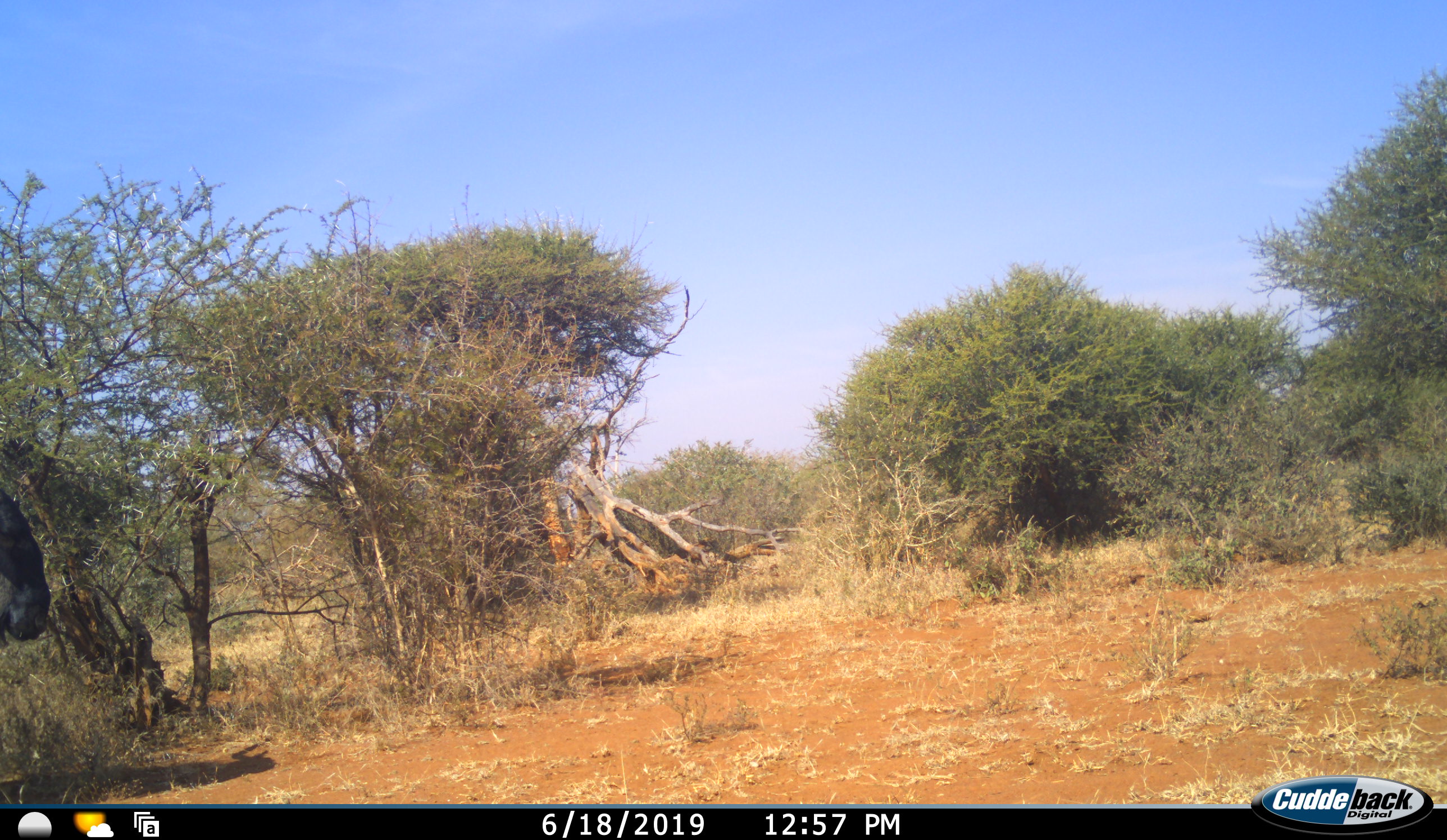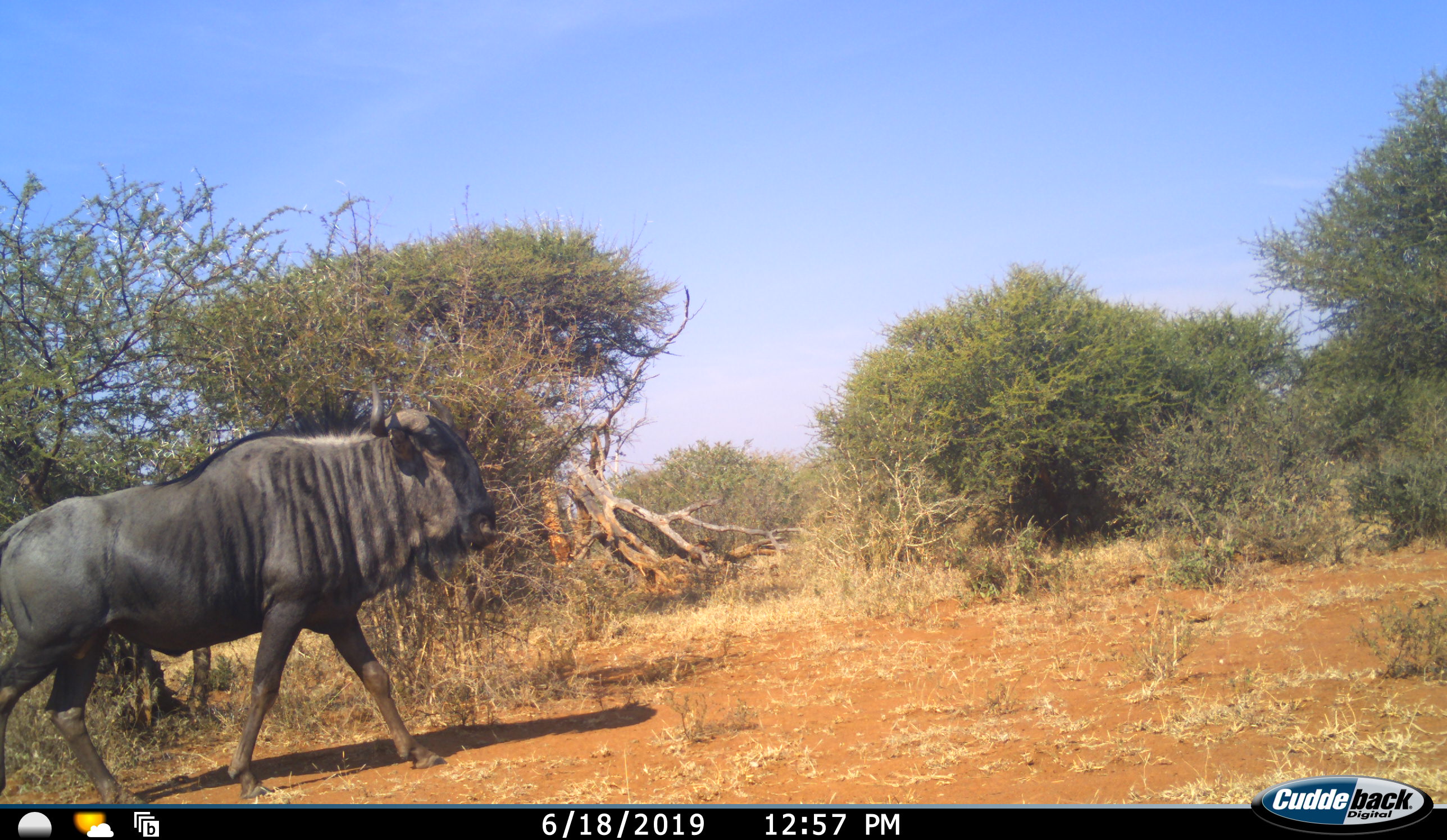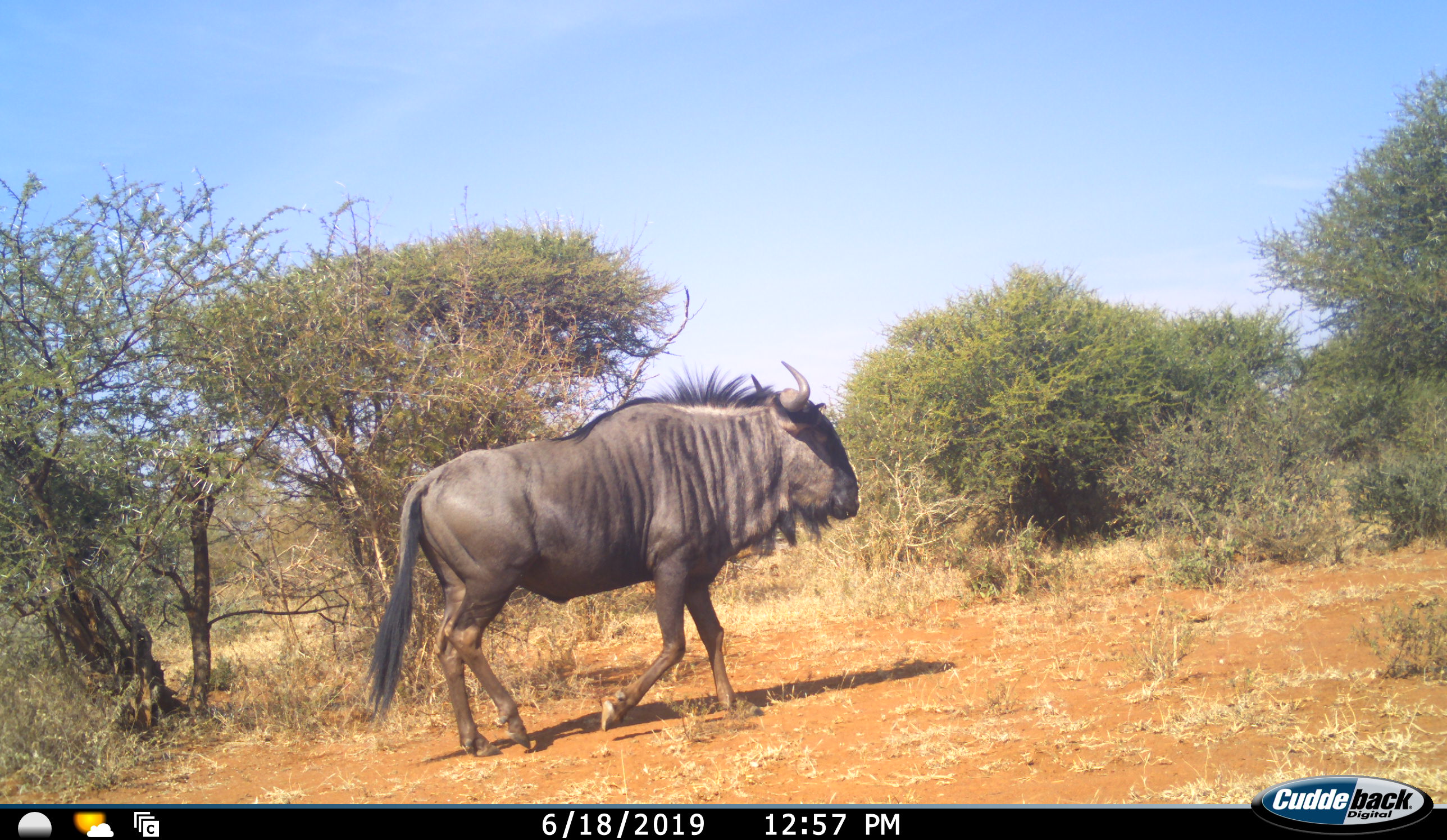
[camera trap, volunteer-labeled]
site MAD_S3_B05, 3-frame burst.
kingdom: Animalia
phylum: Chordata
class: Mammalia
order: Artiodactyla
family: Bovidae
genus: Connochaetes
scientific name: Connochaetes taurinus taurinus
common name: blue wildebeest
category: wildebeestblue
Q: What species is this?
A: Wildebeestblue (blue wildebeest) (Connochaetes taurinus taurinus).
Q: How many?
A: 1.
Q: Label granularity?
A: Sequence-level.